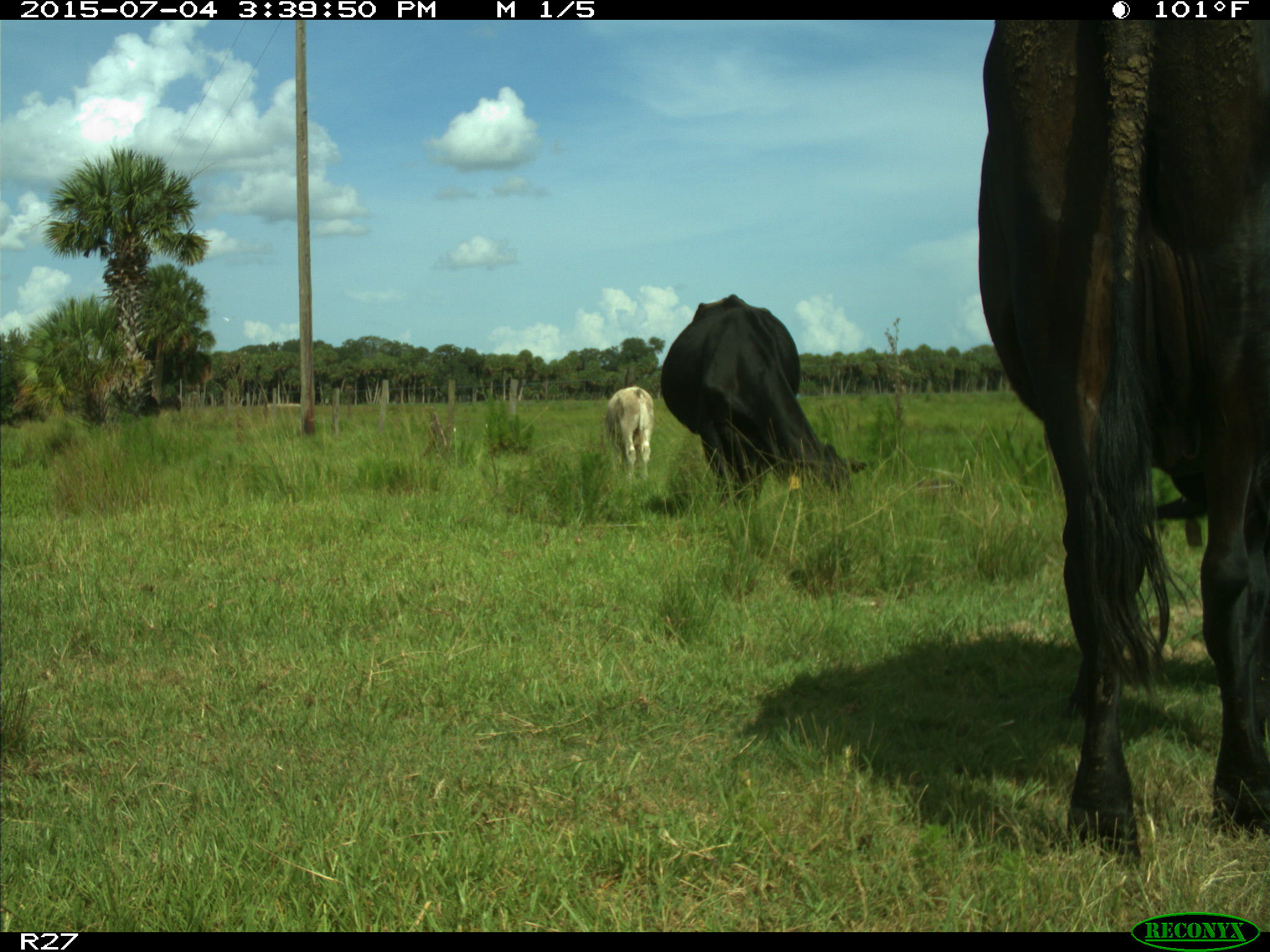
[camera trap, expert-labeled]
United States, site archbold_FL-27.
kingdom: Animalia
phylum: Chordata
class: Mammalia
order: Artiodactyla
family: Bovidae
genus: Bos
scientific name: Bos taurus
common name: domestic cow